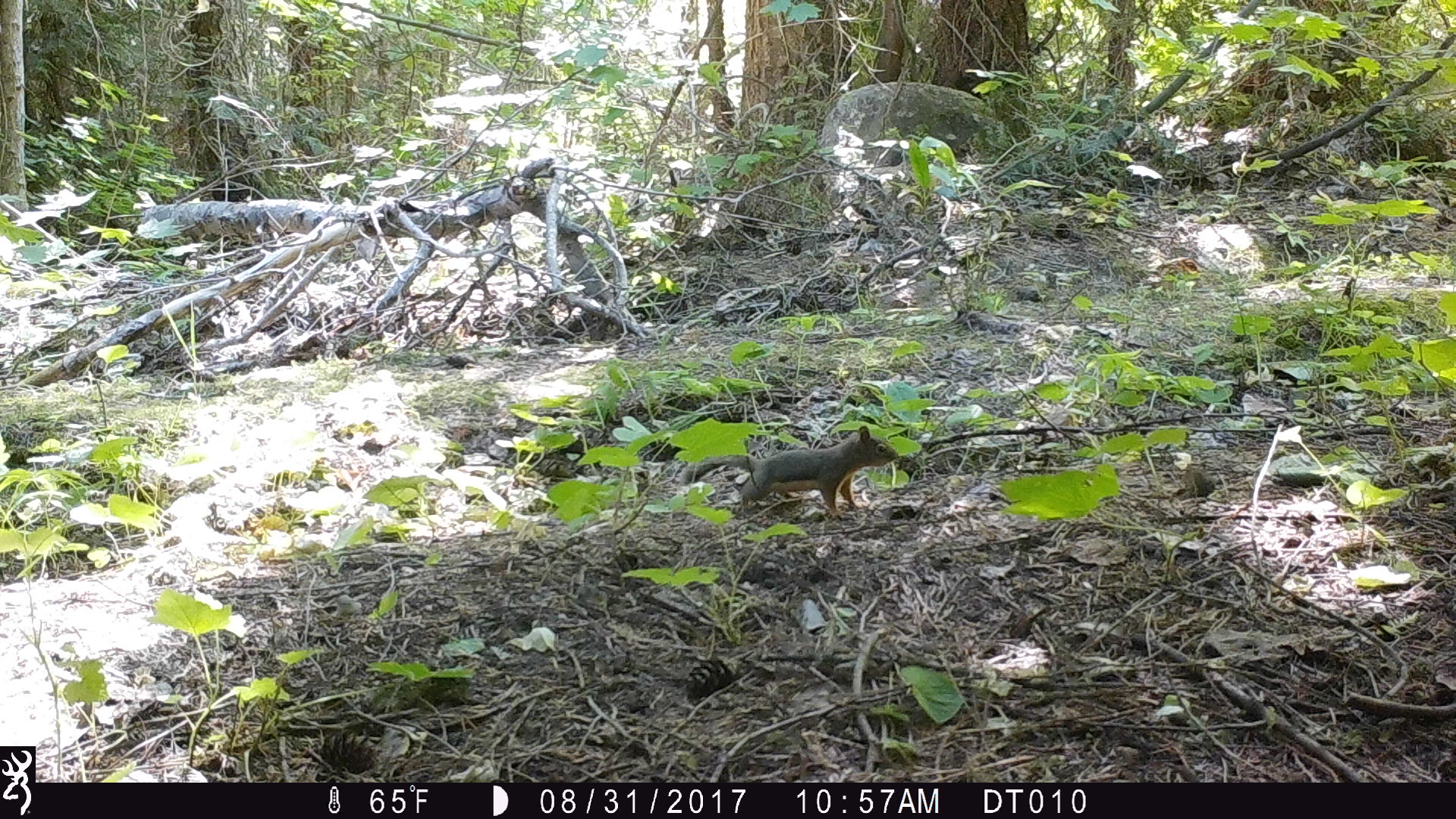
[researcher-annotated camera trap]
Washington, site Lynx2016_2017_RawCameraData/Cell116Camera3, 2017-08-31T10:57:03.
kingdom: Animalia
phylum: Chordata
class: Mammalia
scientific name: Mammalia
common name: small mammal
Small mammal (Mammalia). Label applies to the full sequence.